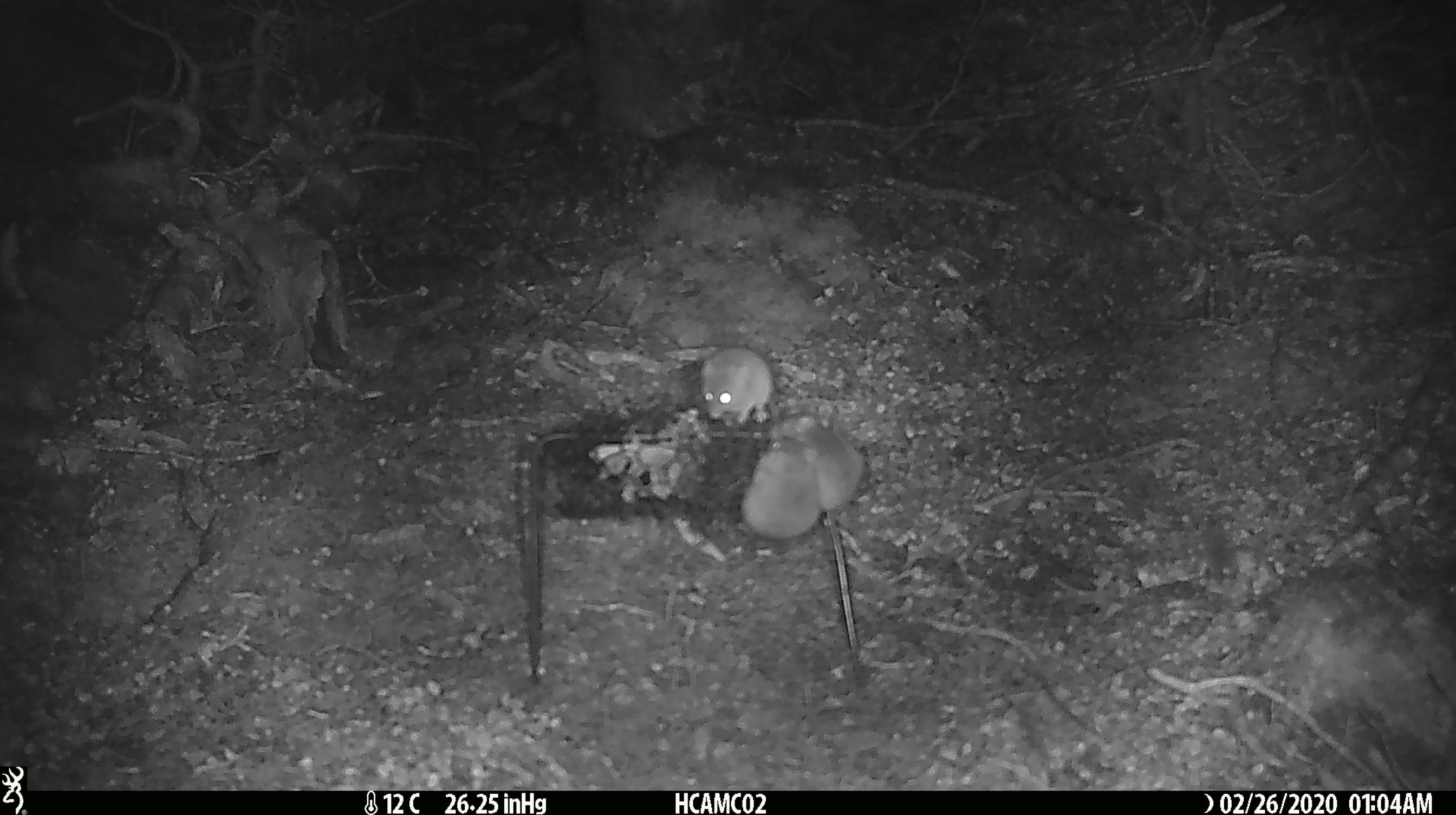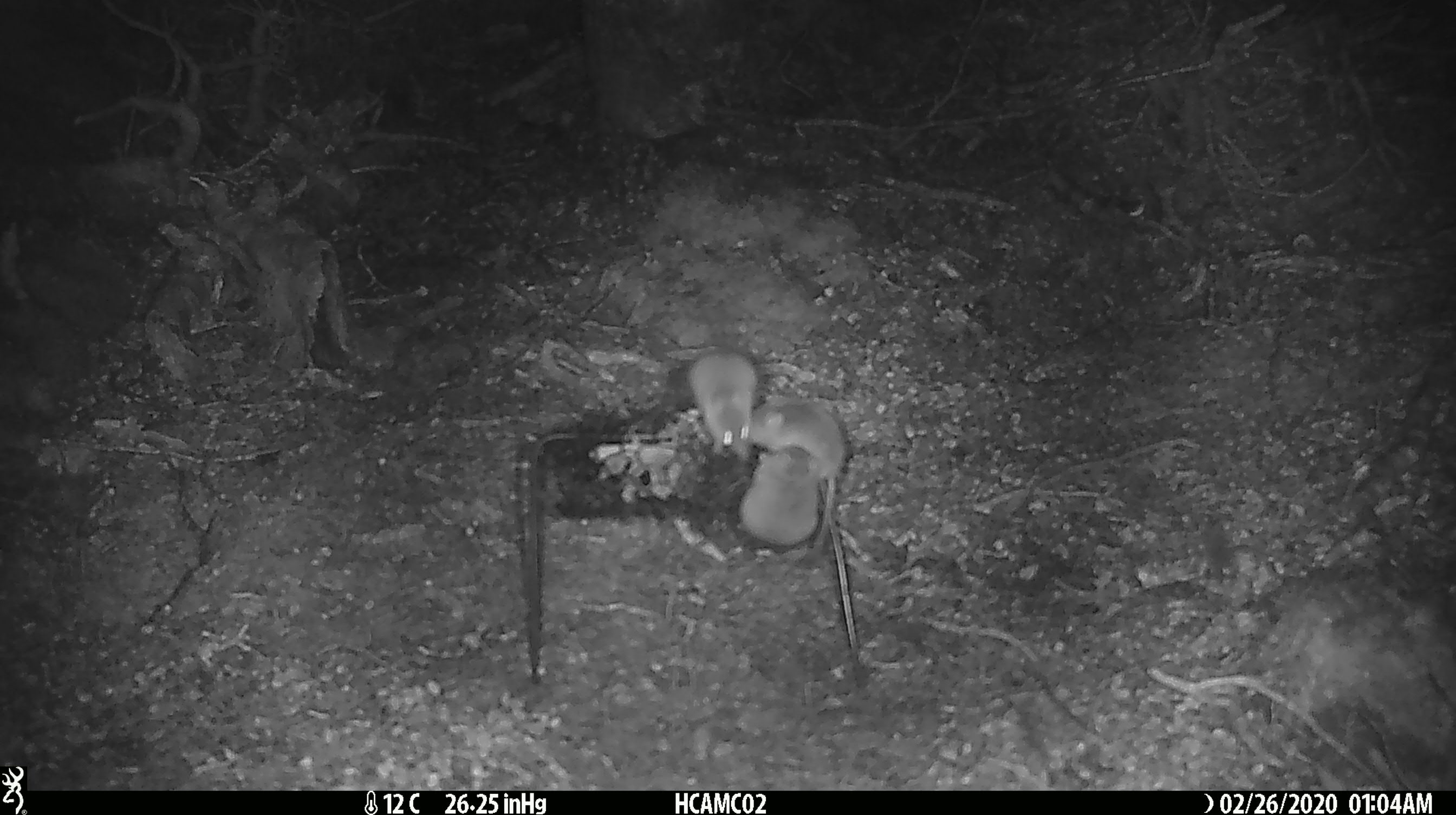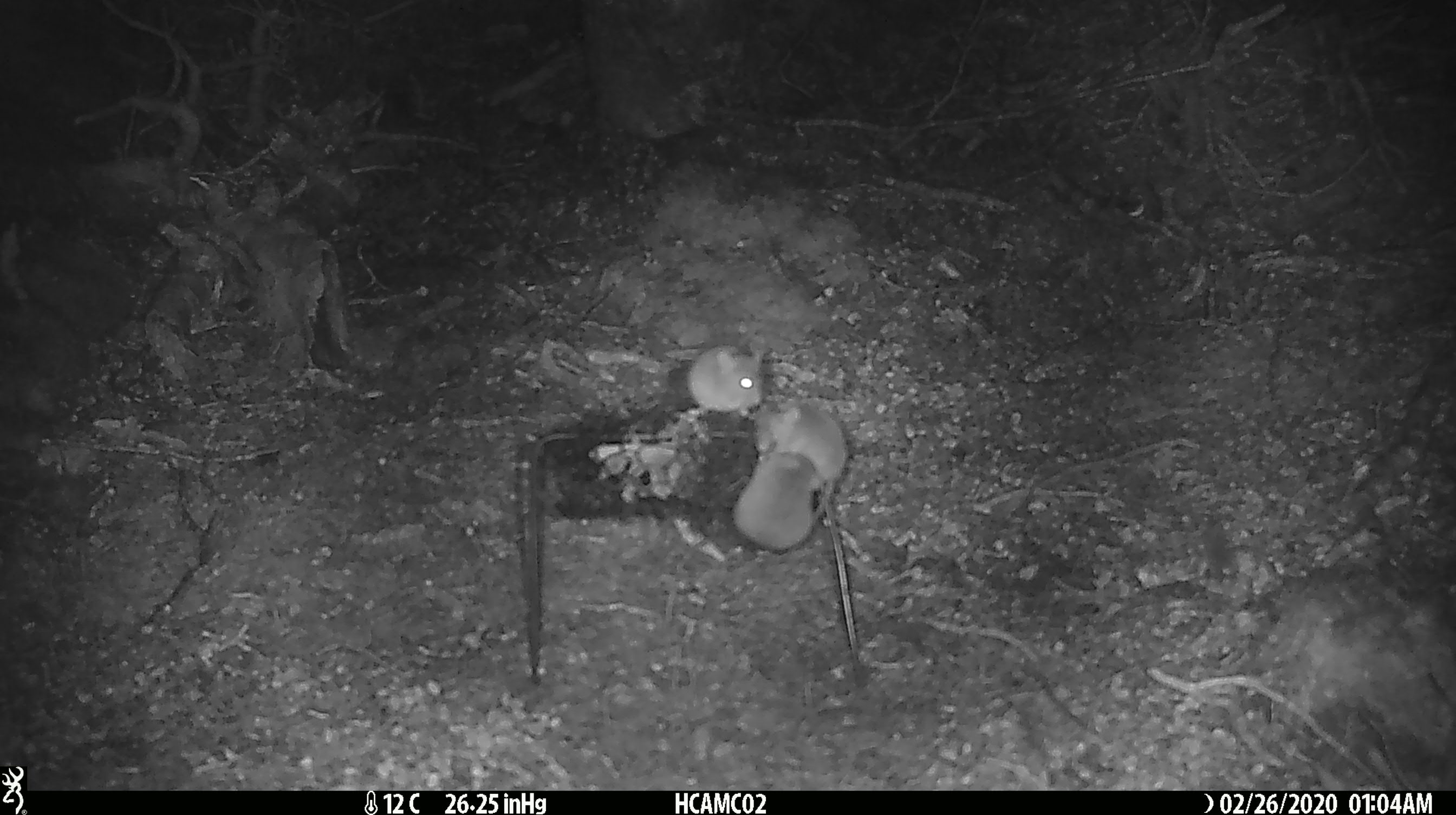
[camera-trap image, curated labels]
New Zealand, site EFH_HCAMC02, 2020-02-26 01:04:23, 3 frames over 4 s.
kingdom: Animalia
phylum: Chordata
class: Mammalia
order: Rodentia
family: Muridae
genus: Mus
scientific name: Mus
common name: mouse